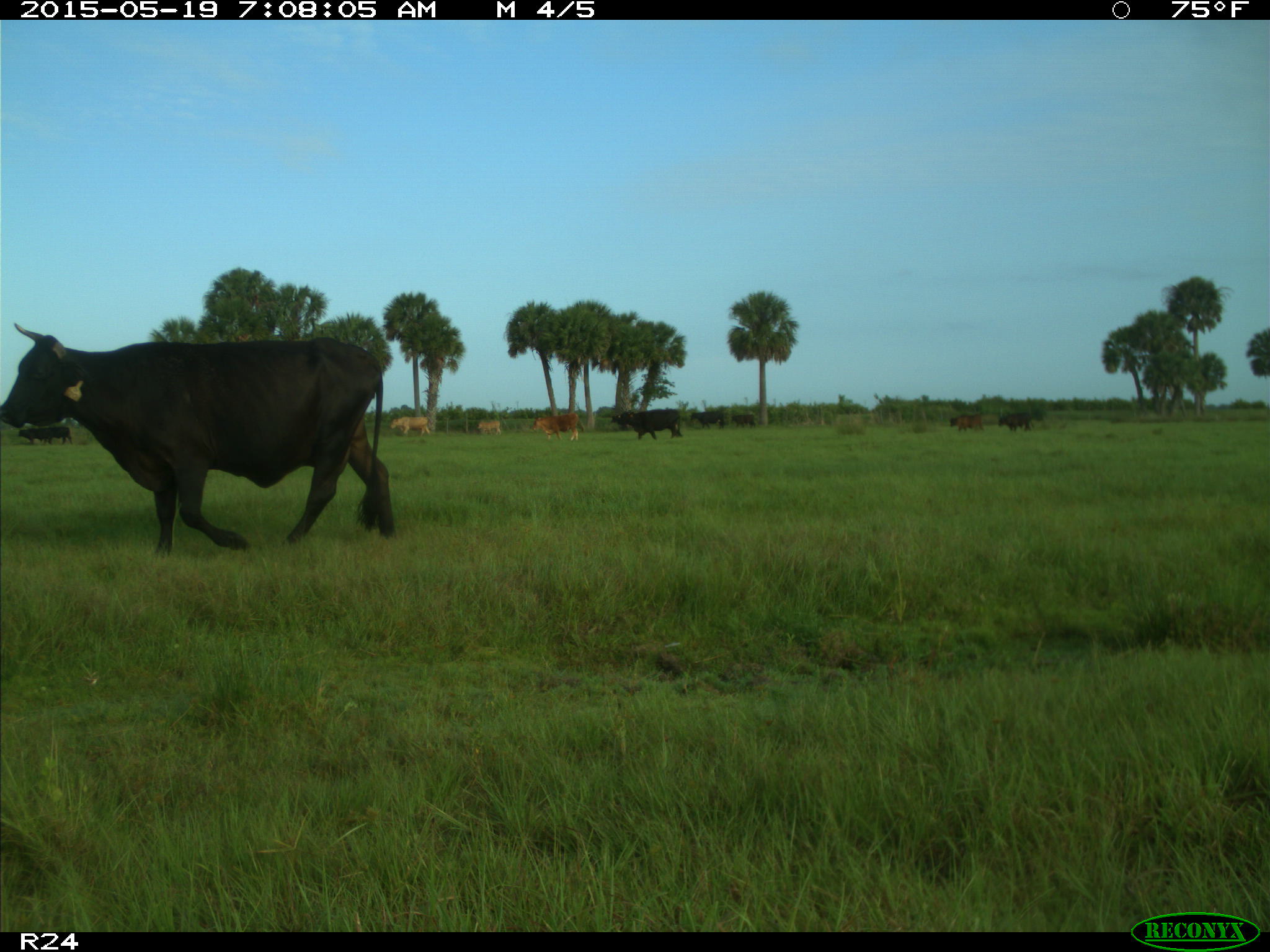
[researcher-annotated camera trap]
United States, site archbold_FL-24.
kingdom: Animalia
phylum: Chordata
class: Mammalia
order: Artiodactyla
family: Bovidae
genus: Bos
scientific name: Bos taurus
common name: domestic cow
Bos taurus (domestic cow).